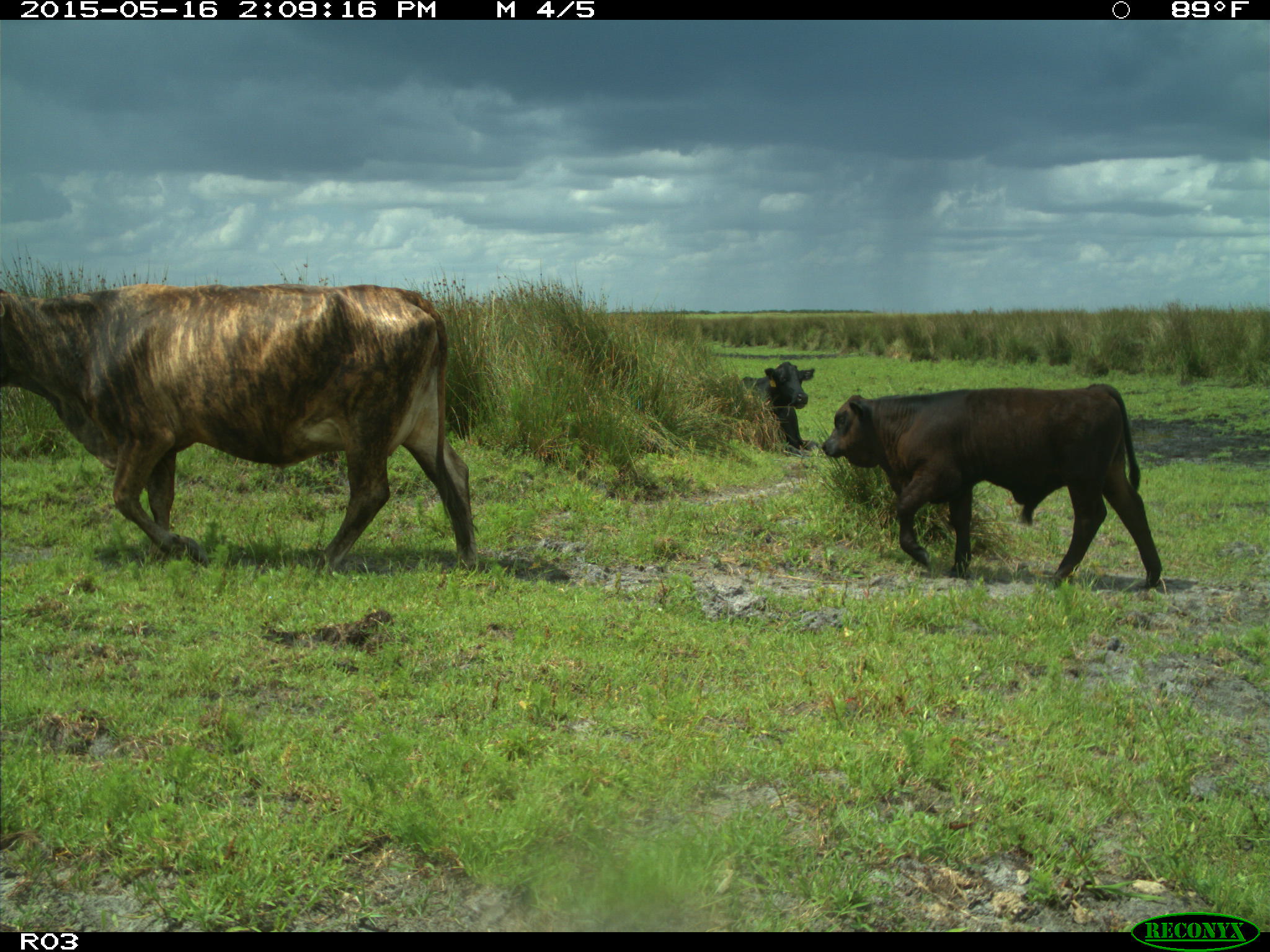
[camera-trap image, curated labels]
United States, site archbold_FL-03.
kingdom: Animalia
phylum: Chordata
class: Mammalia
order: Artiodactyla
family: Bovidae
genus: Bos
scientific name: Bos taurus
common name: domestic cow